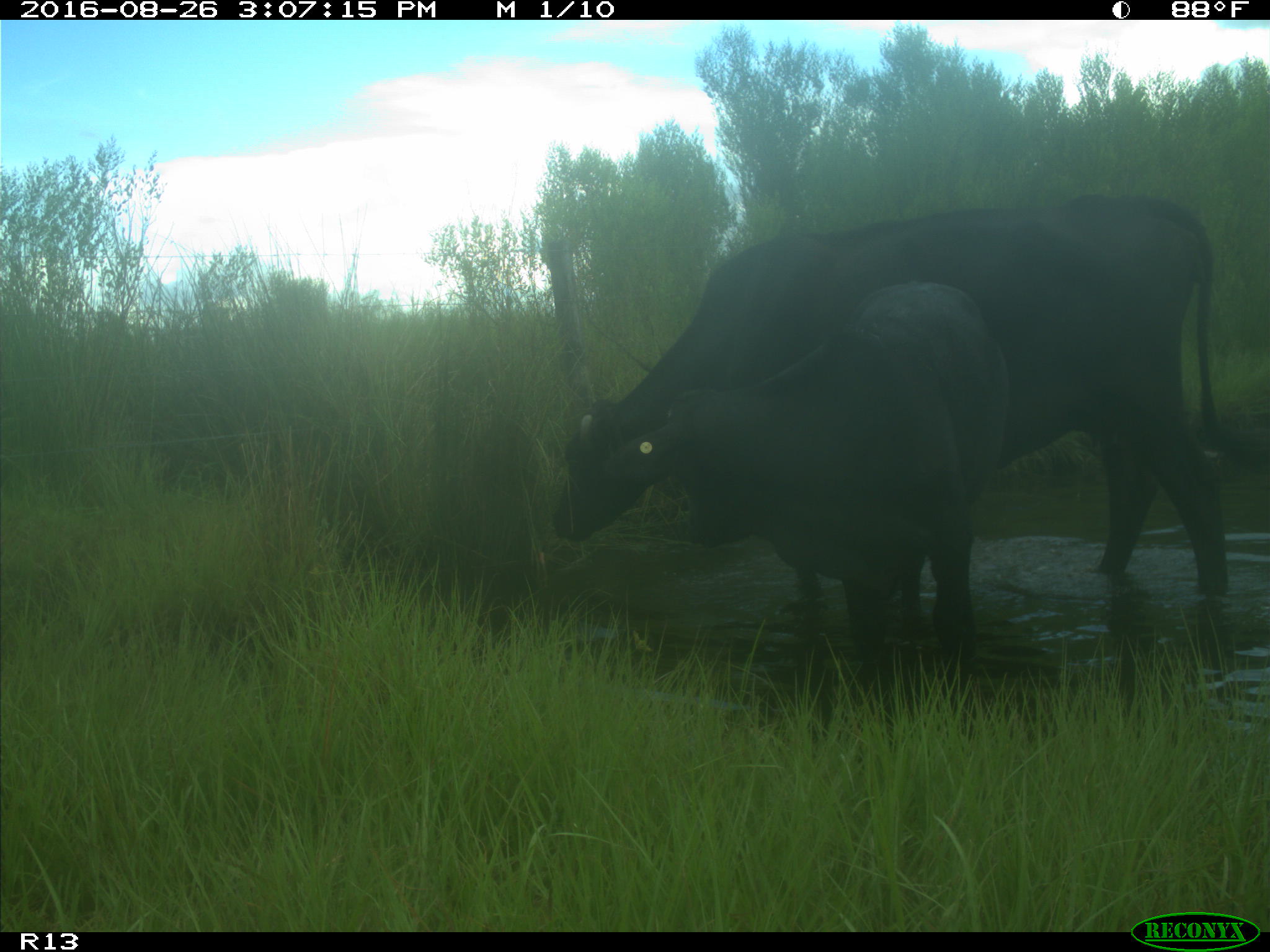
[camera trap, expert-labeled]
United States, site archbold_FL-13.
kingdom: Animalia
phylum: Chordata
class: Mammalia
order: Artiodactyla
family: Bovidae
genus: Bos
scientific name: Bos taurus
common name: domestic cow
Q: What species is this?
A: Bos taurus (domestic cow).